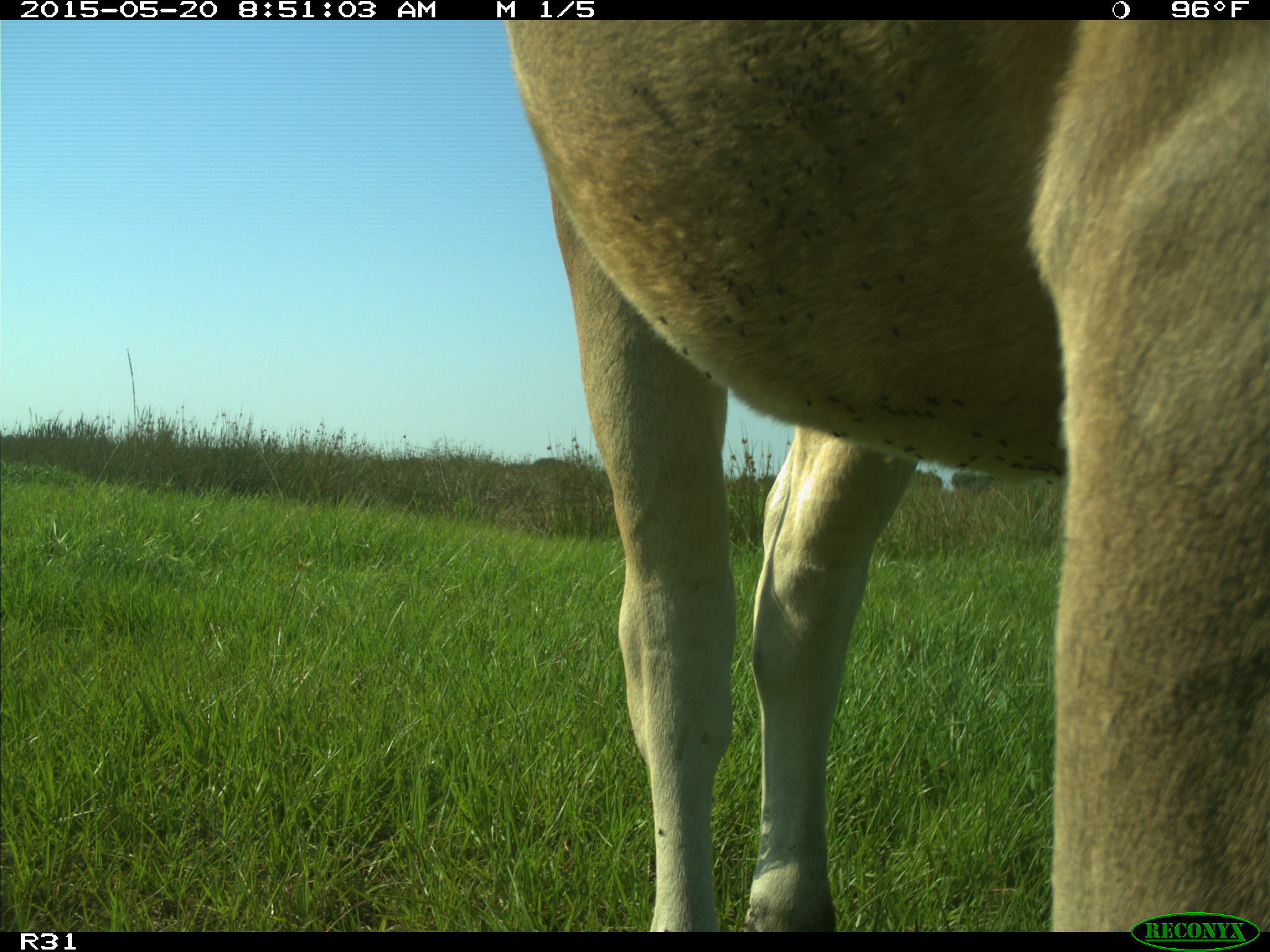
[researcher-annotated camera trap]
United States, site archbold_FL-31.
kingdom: Animalia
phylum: Chordata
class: Mammalia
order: Artiodactyla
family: Bovidae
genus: Bos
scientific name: Bos taurus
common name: domestic cow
Bos taurus (domestic cow).